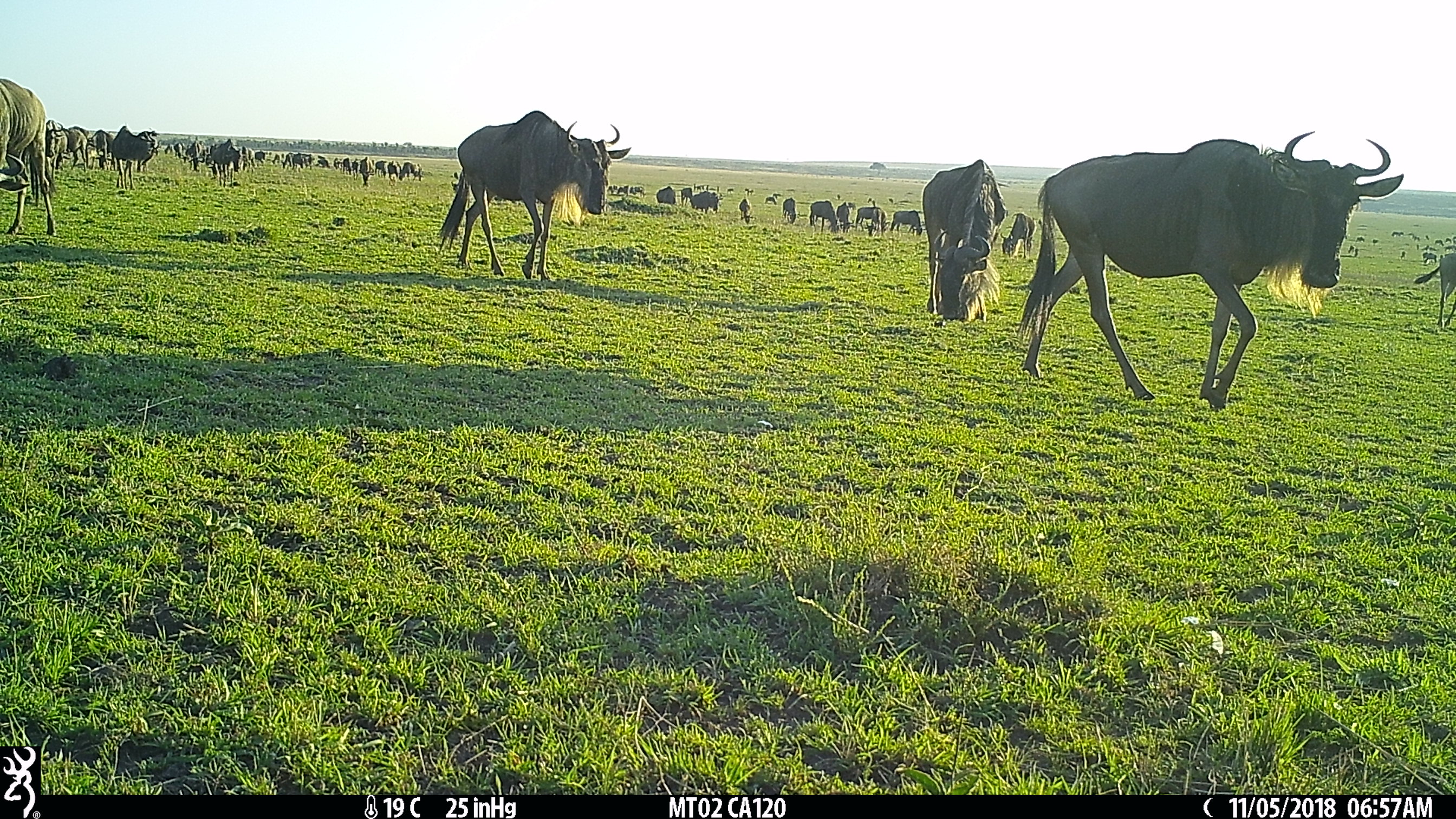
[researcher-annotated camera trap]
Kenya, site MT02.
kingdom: Animalia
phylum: Chordata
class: Mammalia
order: Artiodactyla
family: Bovidae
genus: Connochaetes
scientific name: Connochaetes taurinus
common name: blue wildebeest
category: wildebeest